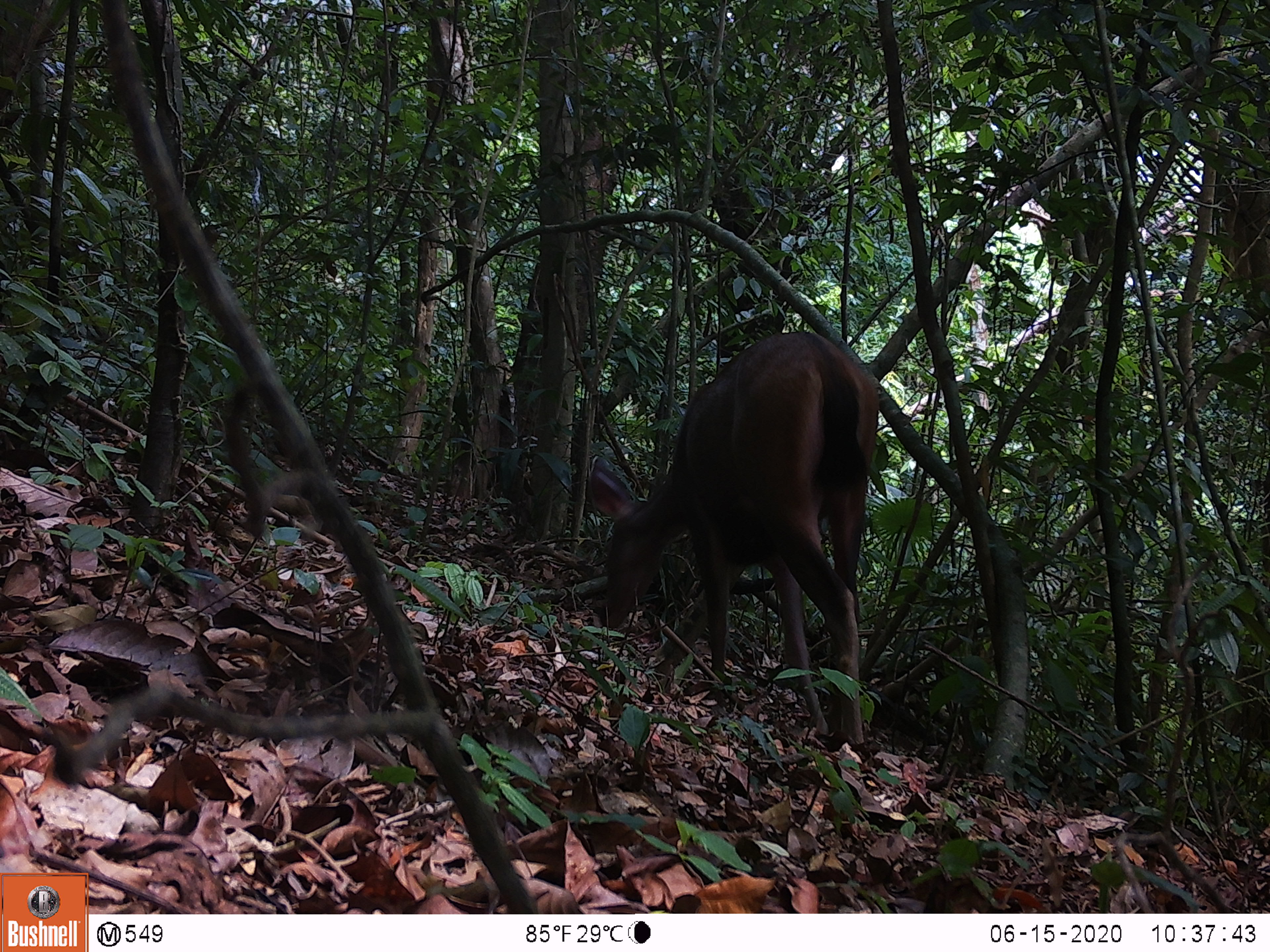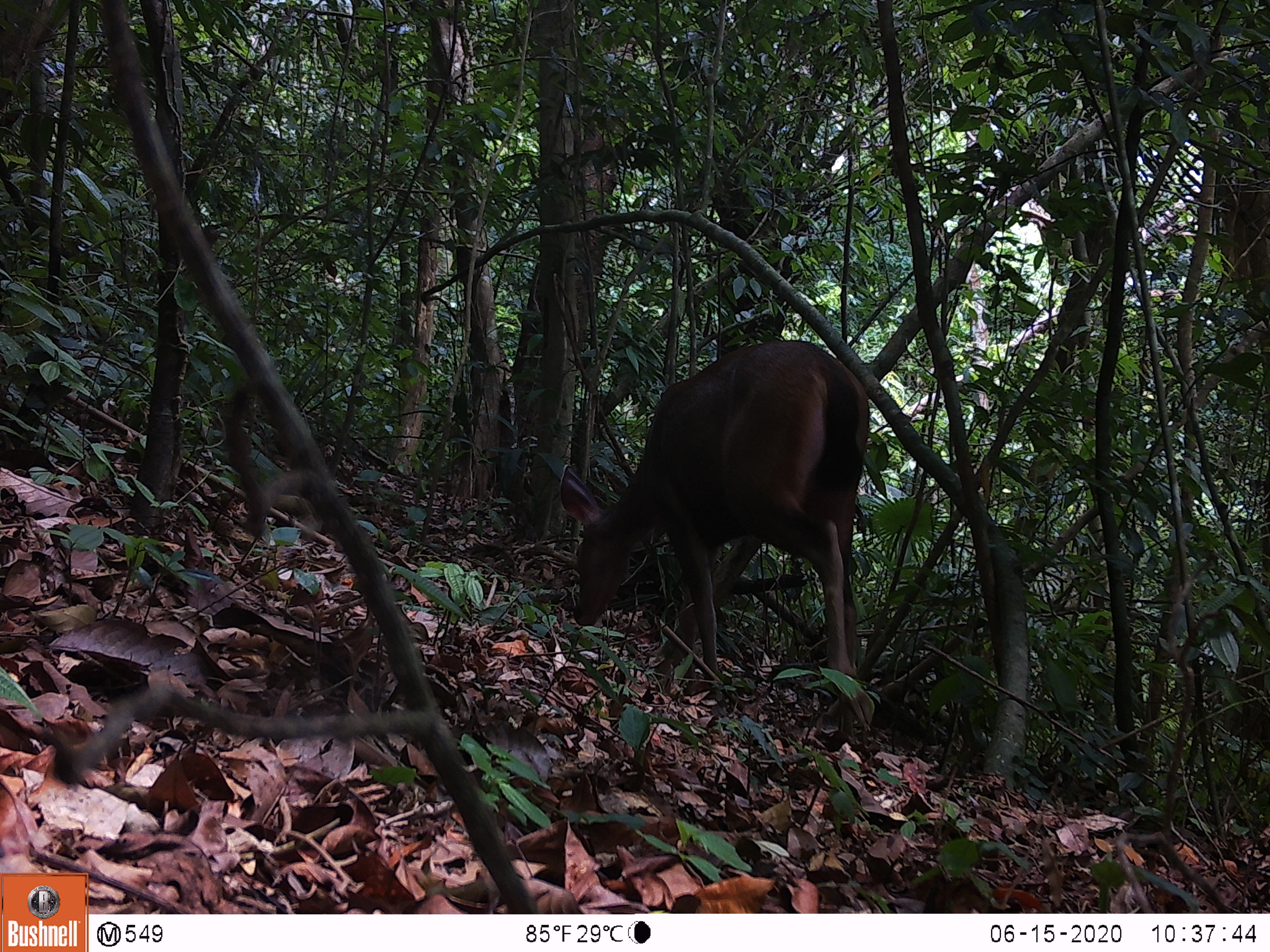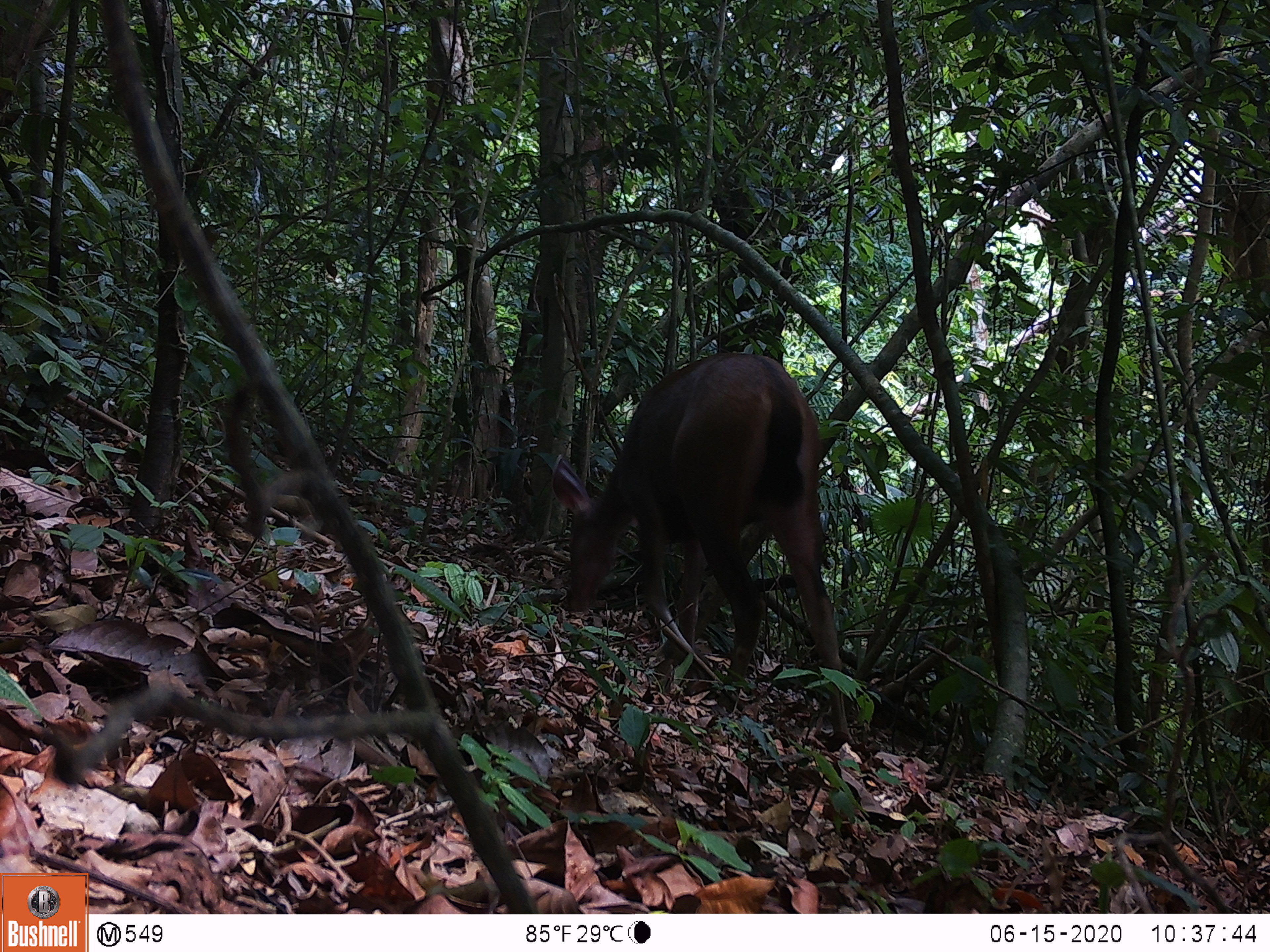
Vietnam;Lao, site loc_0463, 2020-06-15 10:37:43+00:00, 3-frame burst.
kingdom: Animalia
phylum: Chordata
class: Mammalia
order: Artiodactyla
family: Cervidae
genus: Rusa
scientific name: Rusa unicolor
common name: sambar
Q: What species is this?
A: Sambar (Rusa unicolor).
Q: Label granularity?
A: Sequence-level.